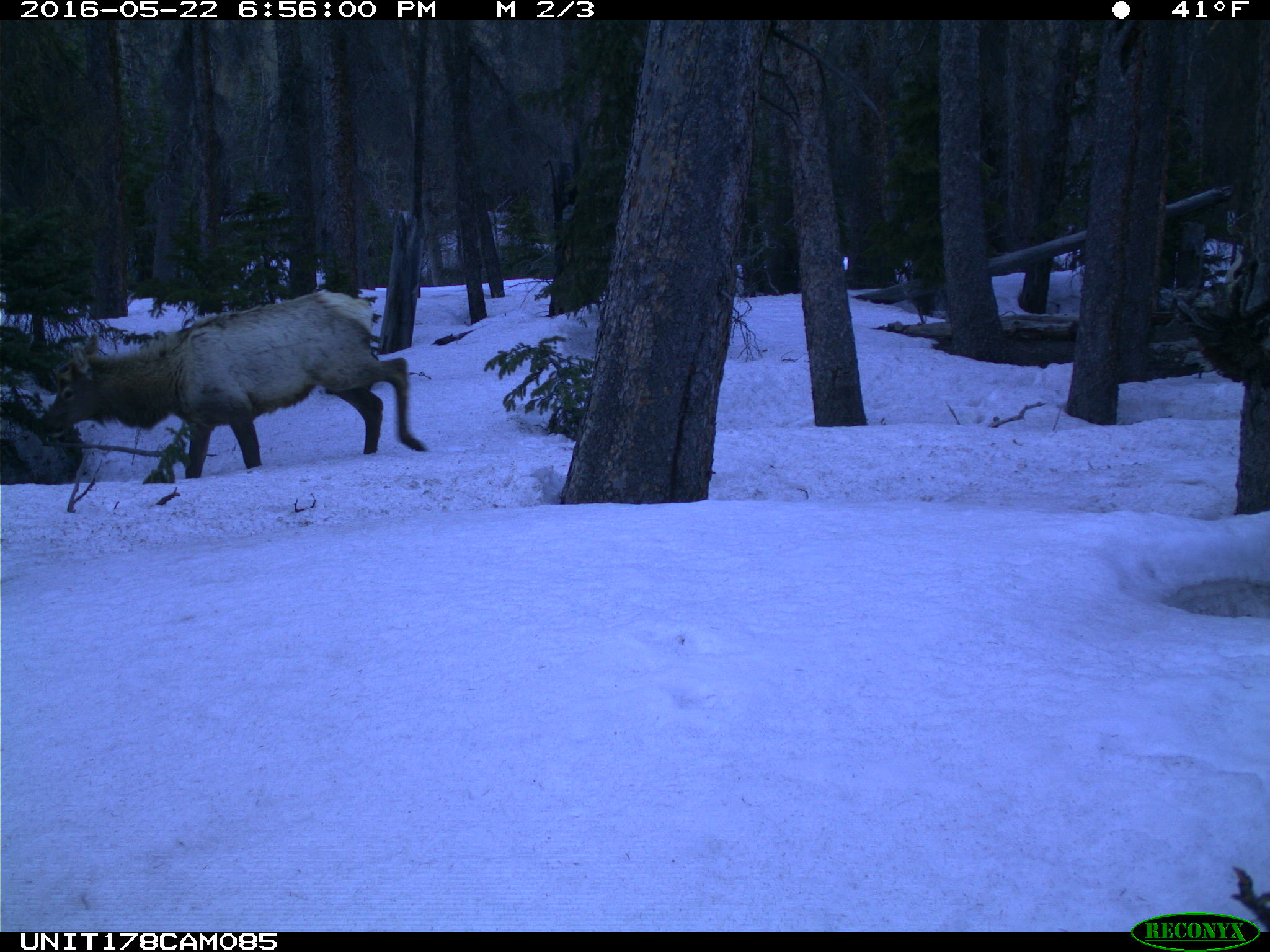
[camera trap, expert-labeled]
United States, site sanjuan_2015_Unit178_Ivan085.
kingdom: Animalia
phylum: Chordata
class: Mammalia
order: Artiodactyla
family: Cervidae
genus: Cervus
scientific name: Cervus elaphus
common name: red deer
Cervus elaphus (red deer).